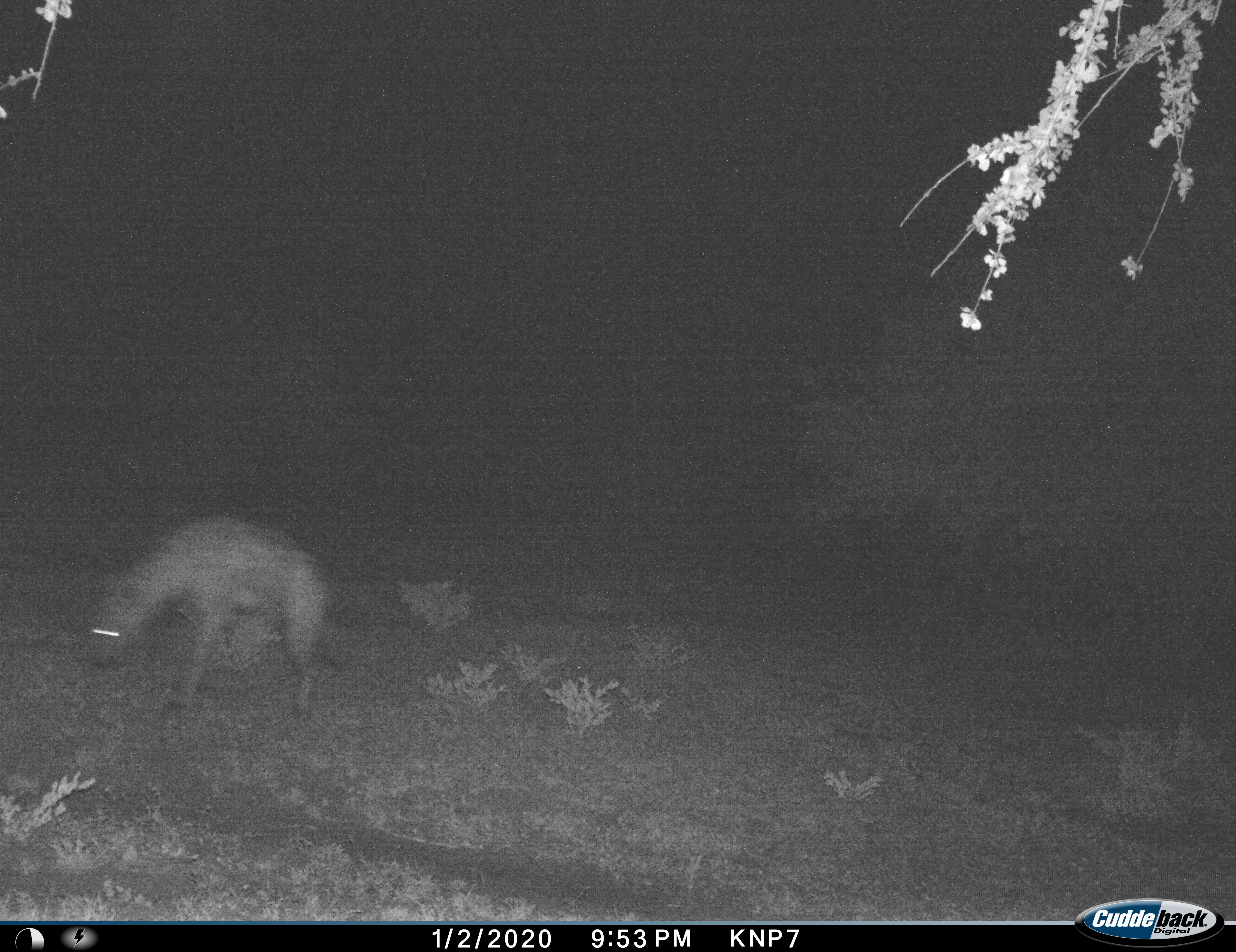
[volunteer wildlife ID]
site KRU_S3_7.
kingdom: Animalia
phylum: Chordata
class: Mammalia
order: Carnivora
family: Hyaenidae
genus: Crocuta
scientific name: Crocuta crocuta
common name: spotted hyena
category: hyenaspotted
Hyenaspotted (spotted hyena) (Crocuta crocuta), count 1. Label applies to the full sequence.